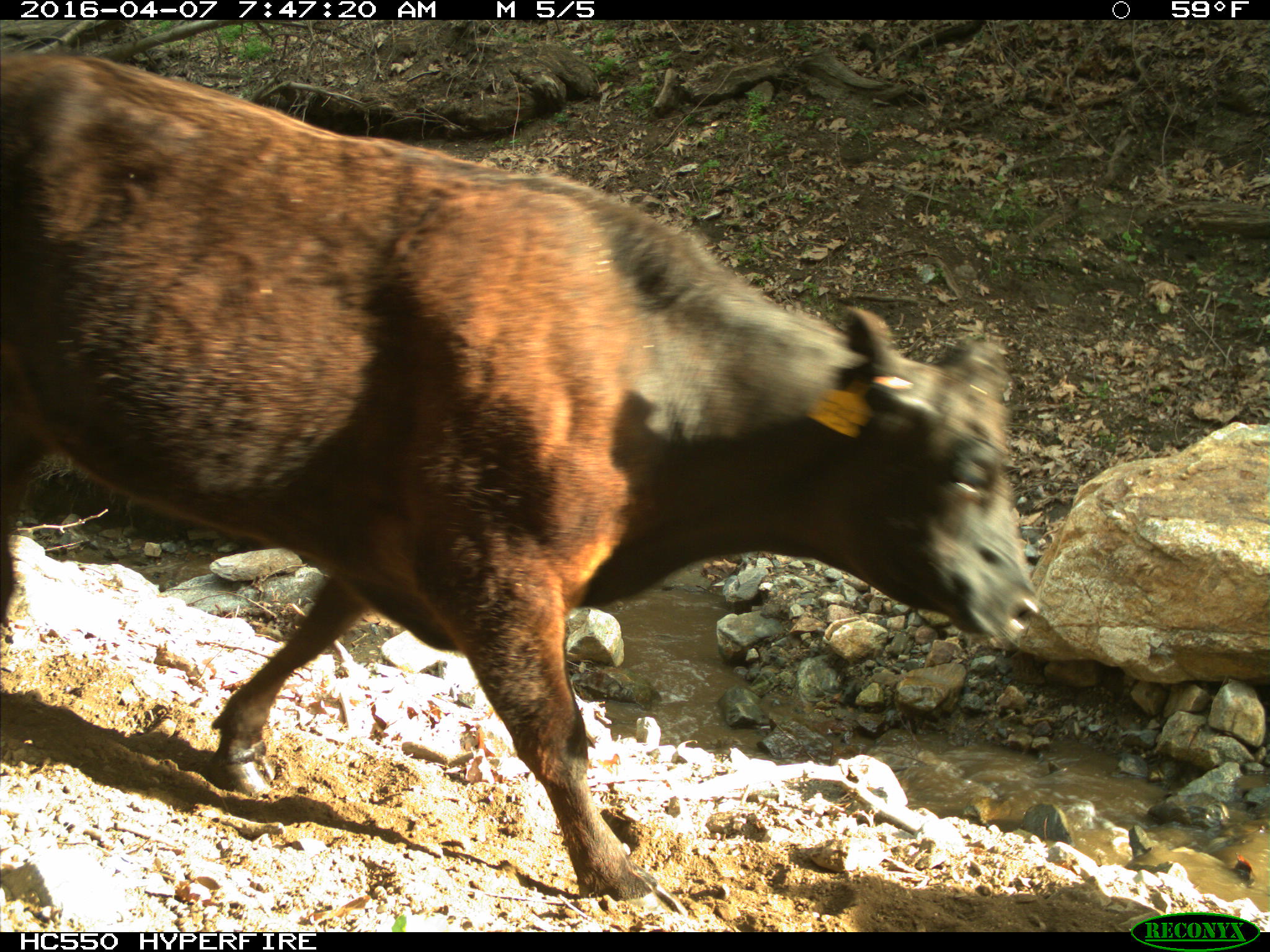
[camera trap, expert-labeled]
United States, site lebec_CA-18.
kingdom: Animalia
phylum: Chordata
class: Mammalia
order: Artiodactyla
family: Bovidae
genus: Bos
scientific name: Bos taurus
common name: domestic cow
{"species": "Bos taurus (domestic cow)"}